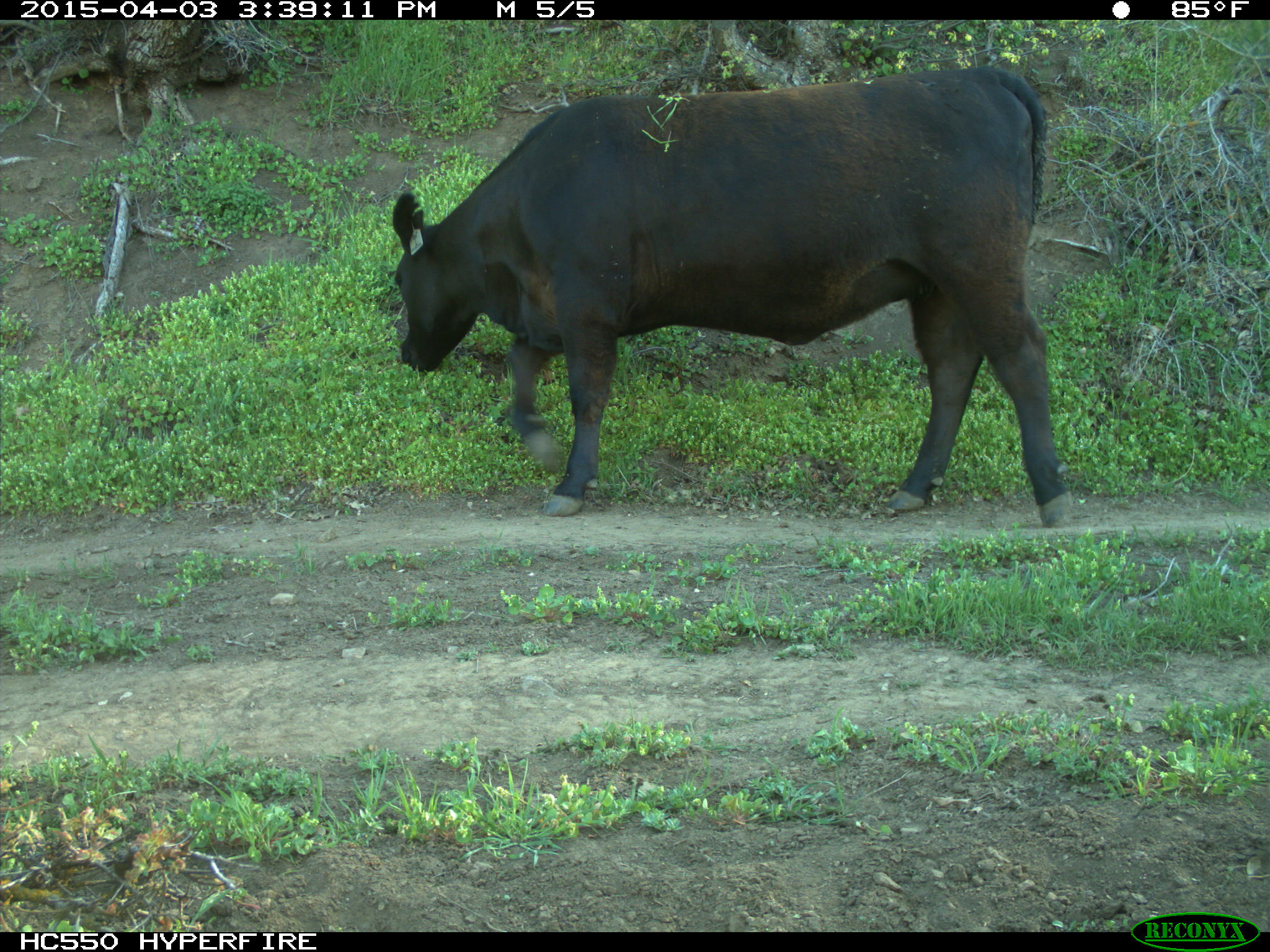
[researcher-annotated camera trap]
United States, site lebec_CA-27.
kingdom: Animalia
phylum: Chordata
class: Mammalia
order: Artiodactyla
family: Bovidae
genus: Bos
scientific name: Bos taurus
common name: domestic cow